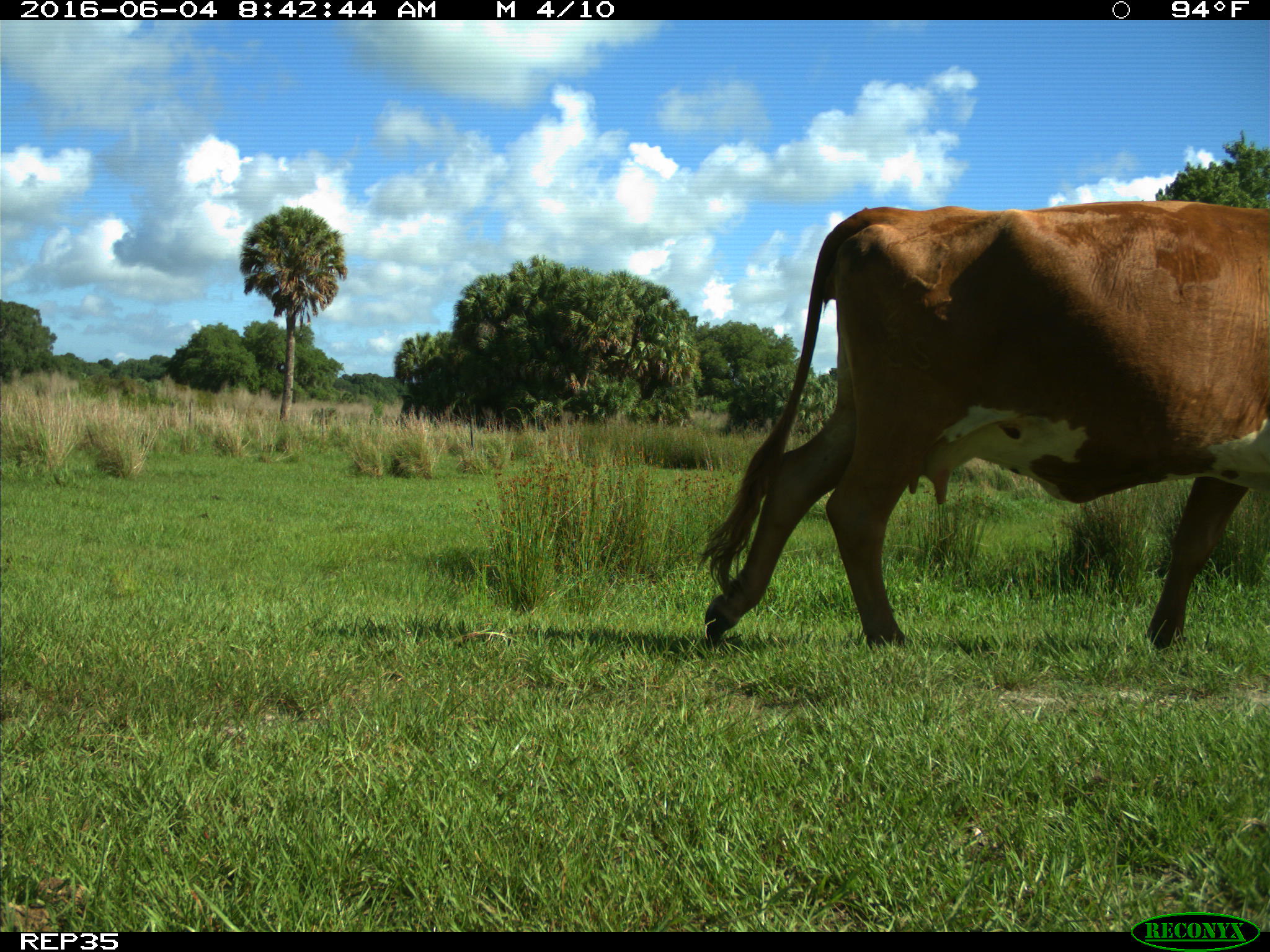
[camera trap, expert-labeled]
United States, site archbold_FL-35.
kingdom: Animalia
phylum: Chordata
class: Mammalia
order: Artiodactyla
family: Bovidae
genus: Bos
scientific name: Bos taurus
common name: domestic cow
Bos taurus (domestic cow).